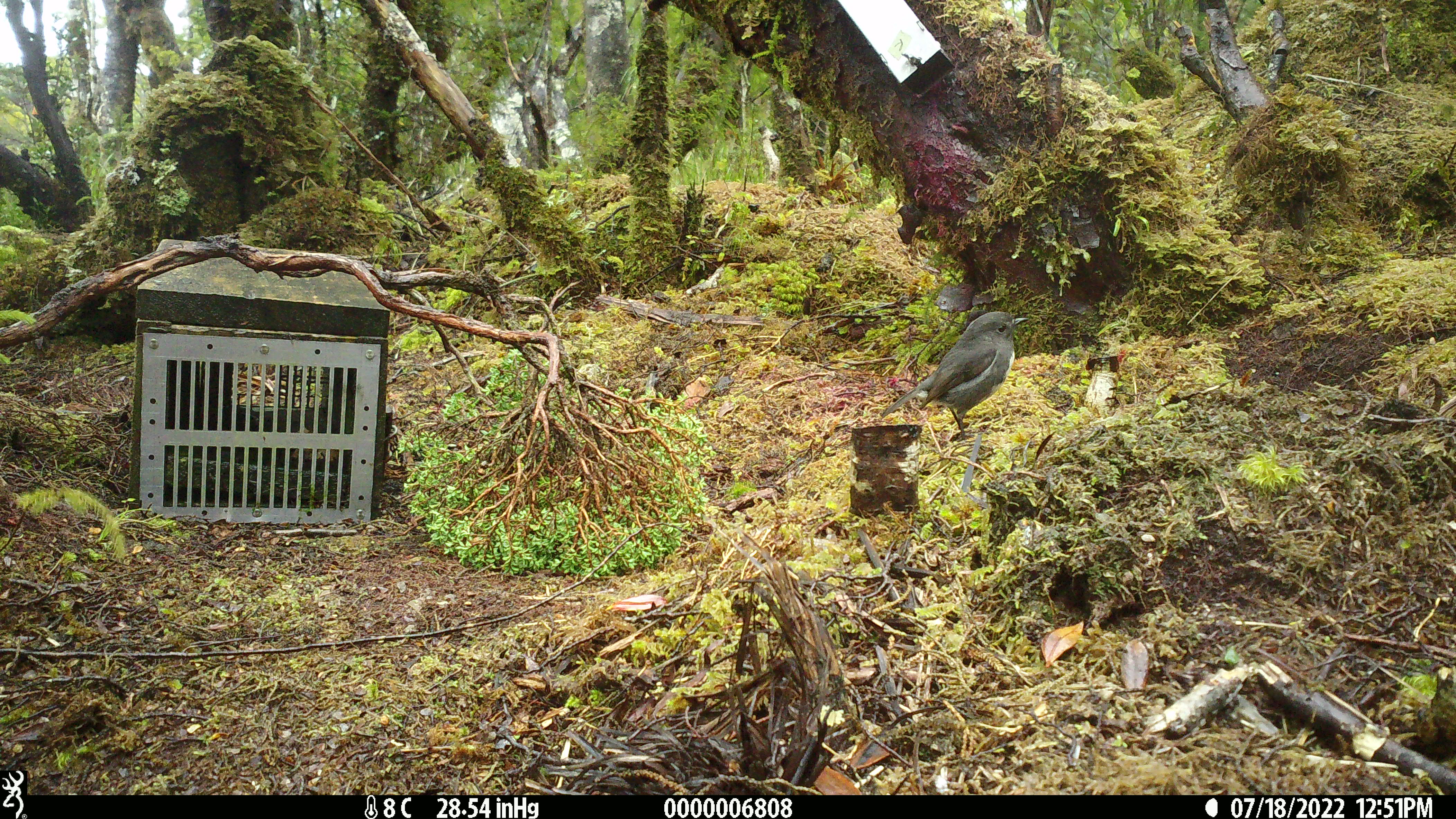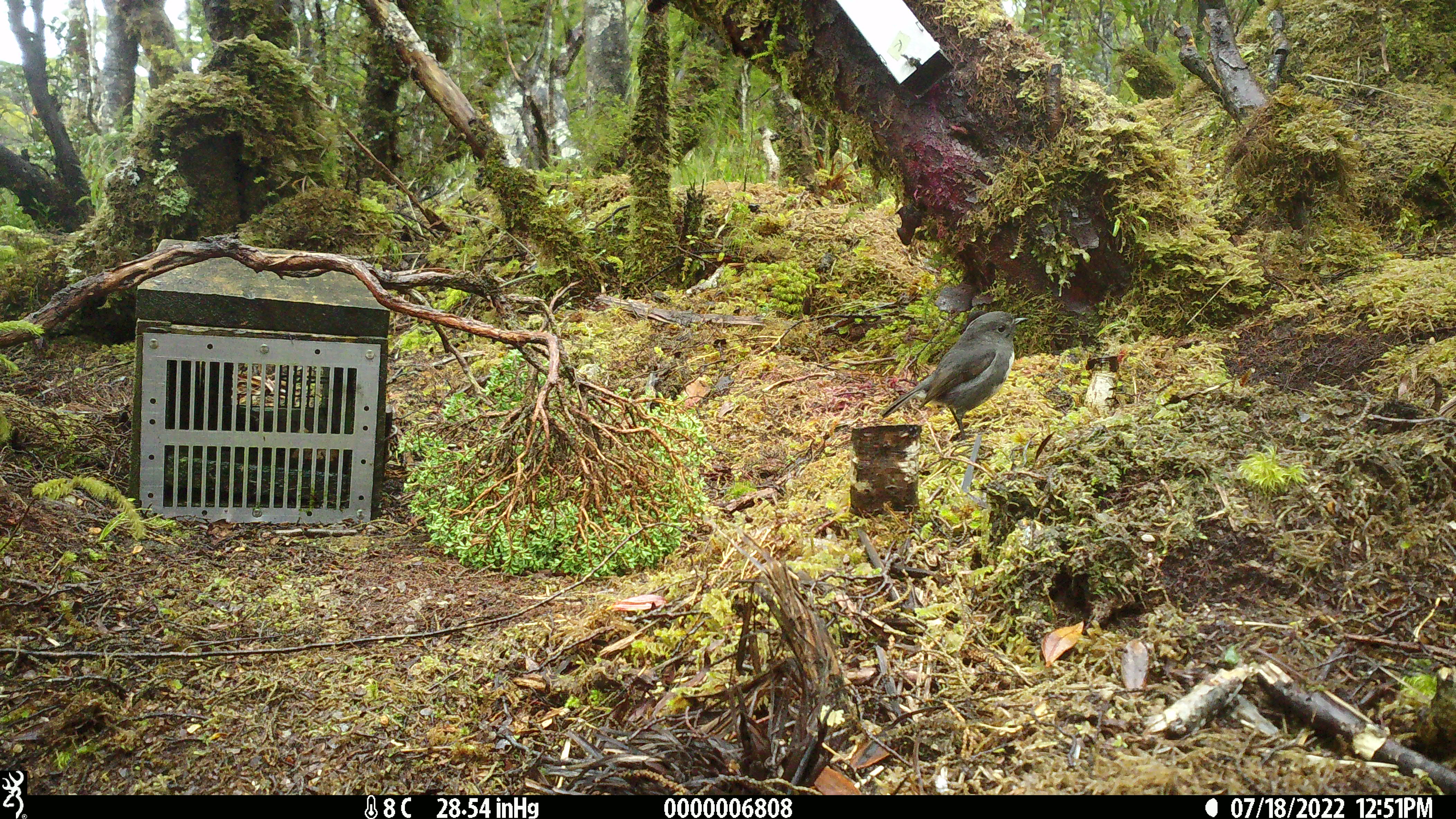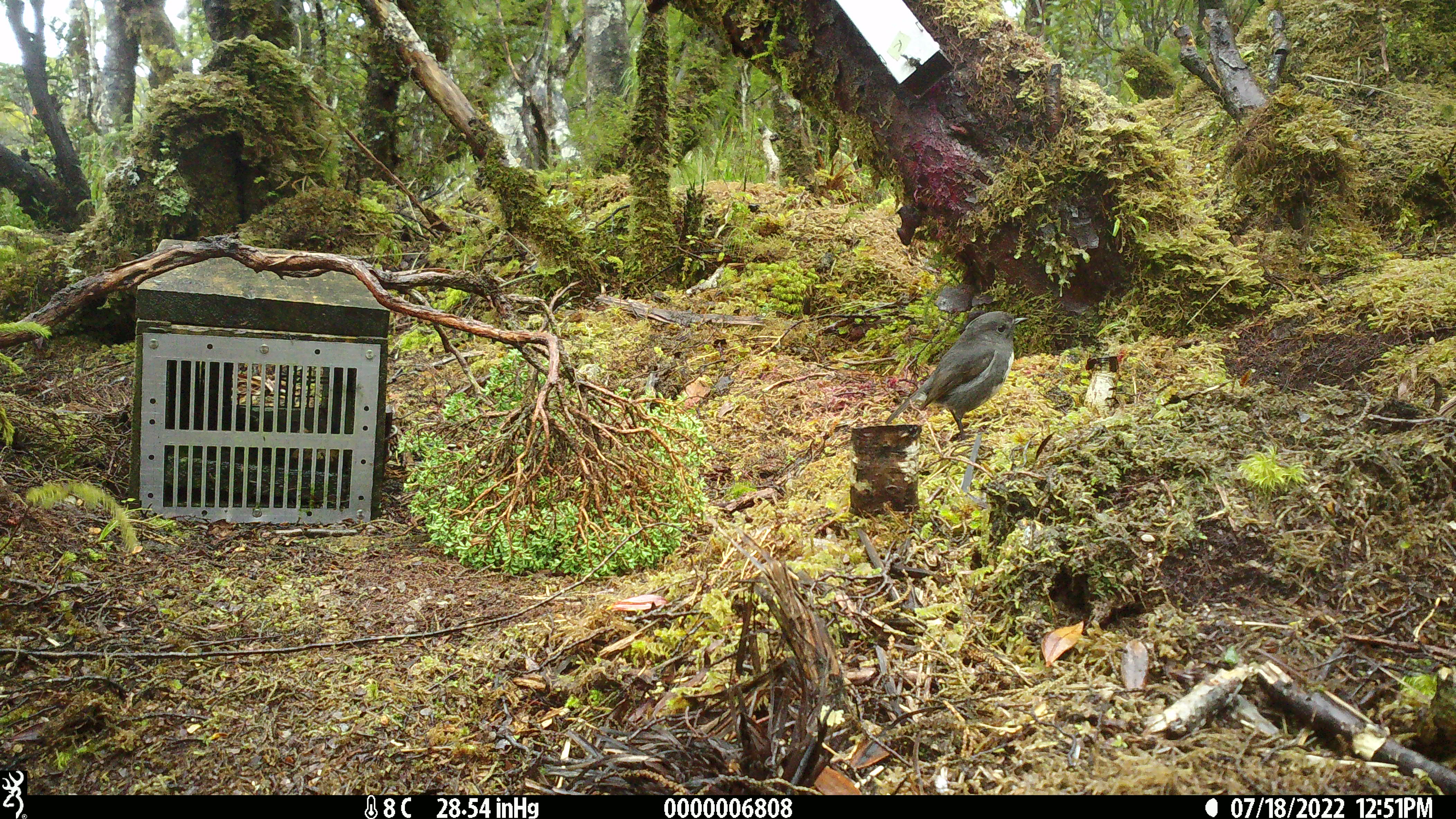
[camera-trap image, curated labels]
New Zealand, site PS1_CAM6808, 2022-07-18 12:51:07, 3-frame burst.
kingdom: Animalia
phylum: Chordata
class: Aves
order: Passeriformes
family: Petroicidae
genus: Petroica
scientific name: Petroica australis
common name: new zealand robin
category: robin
Robin (new zealand robin) (Petroica australis).